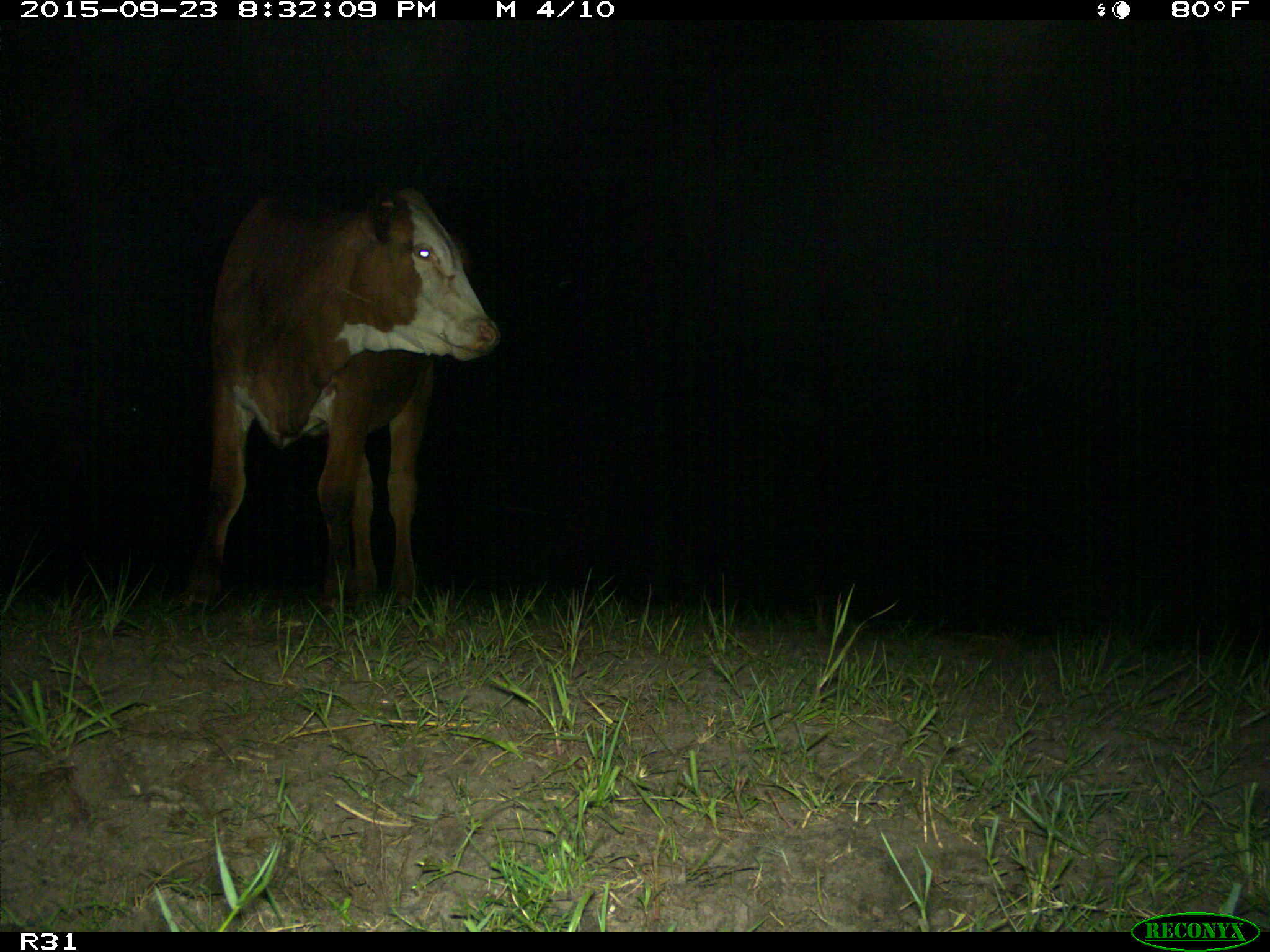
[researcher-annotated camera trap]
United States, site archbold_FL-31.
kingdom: Animalia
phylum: Chordata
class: Mammalia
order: Artiodactyla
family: Bovidae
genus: Bos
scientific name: Bos taurus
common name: domestic cow